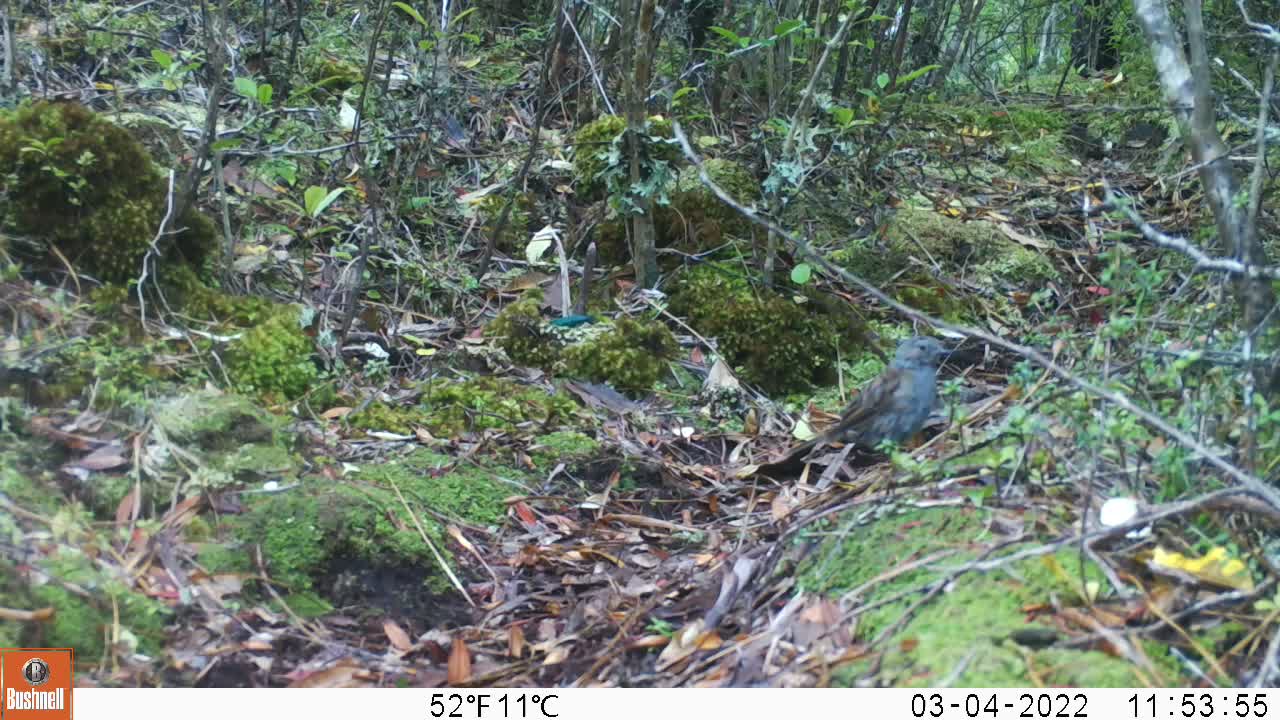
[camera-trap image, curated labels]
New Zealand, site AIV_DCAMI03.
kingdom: Animalia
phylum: Chordata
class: Aves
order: Passeriformes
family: Prunellidae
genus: Prunella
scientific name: Prunella modularis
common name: dunnock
Dunnock (Prunella modularis).